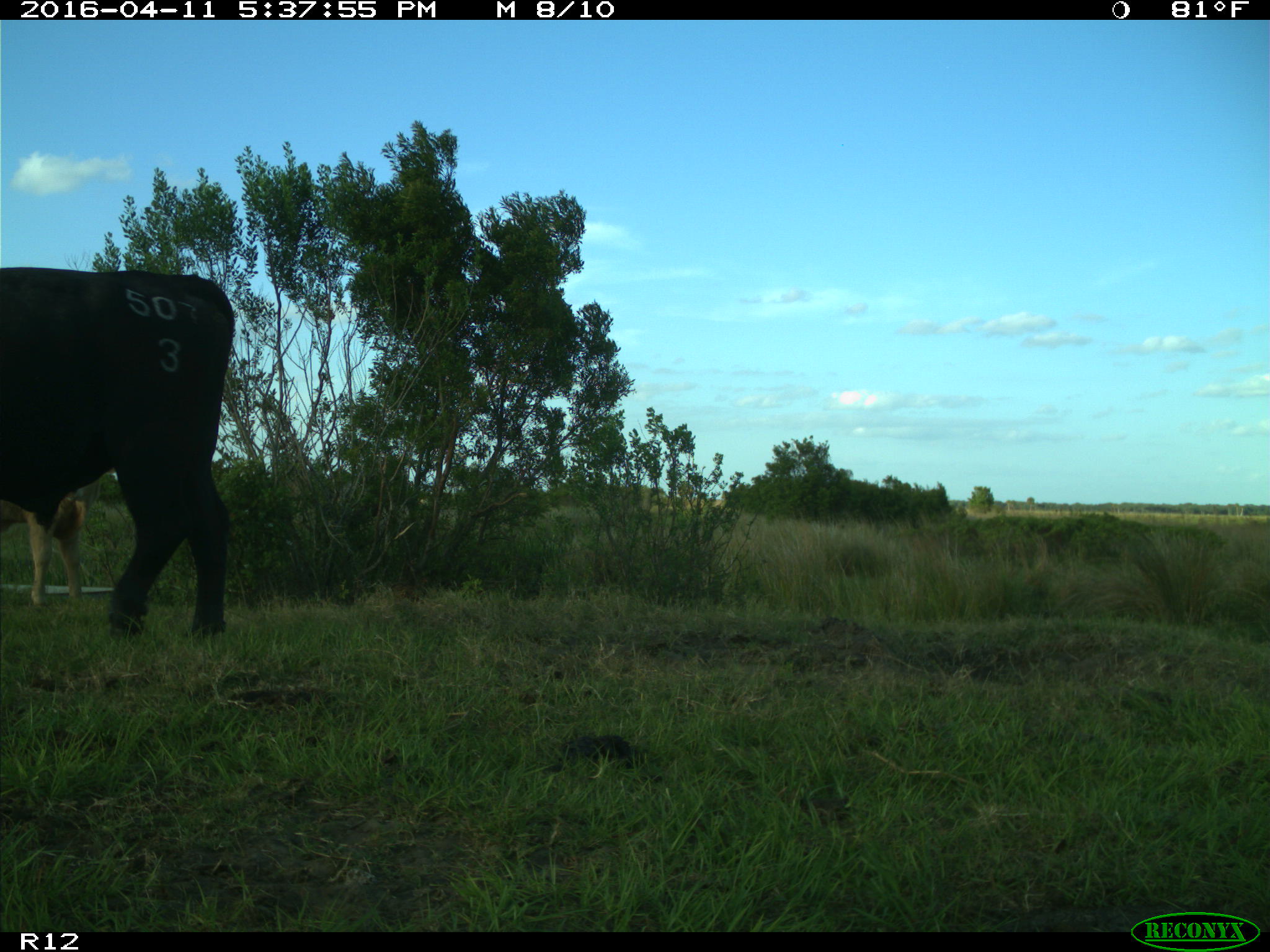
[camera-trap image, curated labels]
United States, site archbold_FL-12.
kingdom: Animalia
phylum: Chordata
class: Mammalia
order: Artiodactyla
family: Bovidae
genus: Bos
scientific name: Bos taurus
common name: domestic cow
Bos taurus (domestic cow).